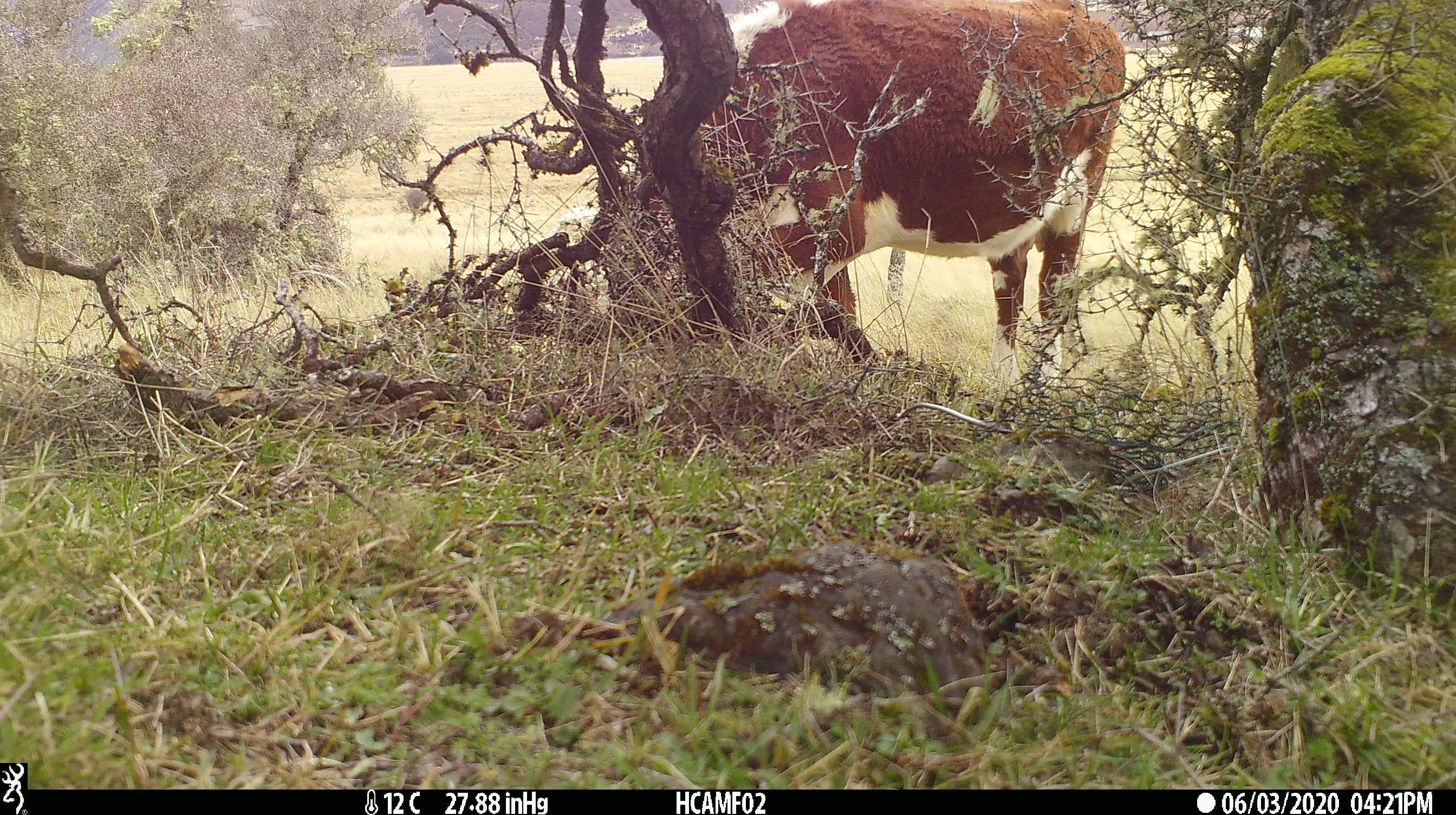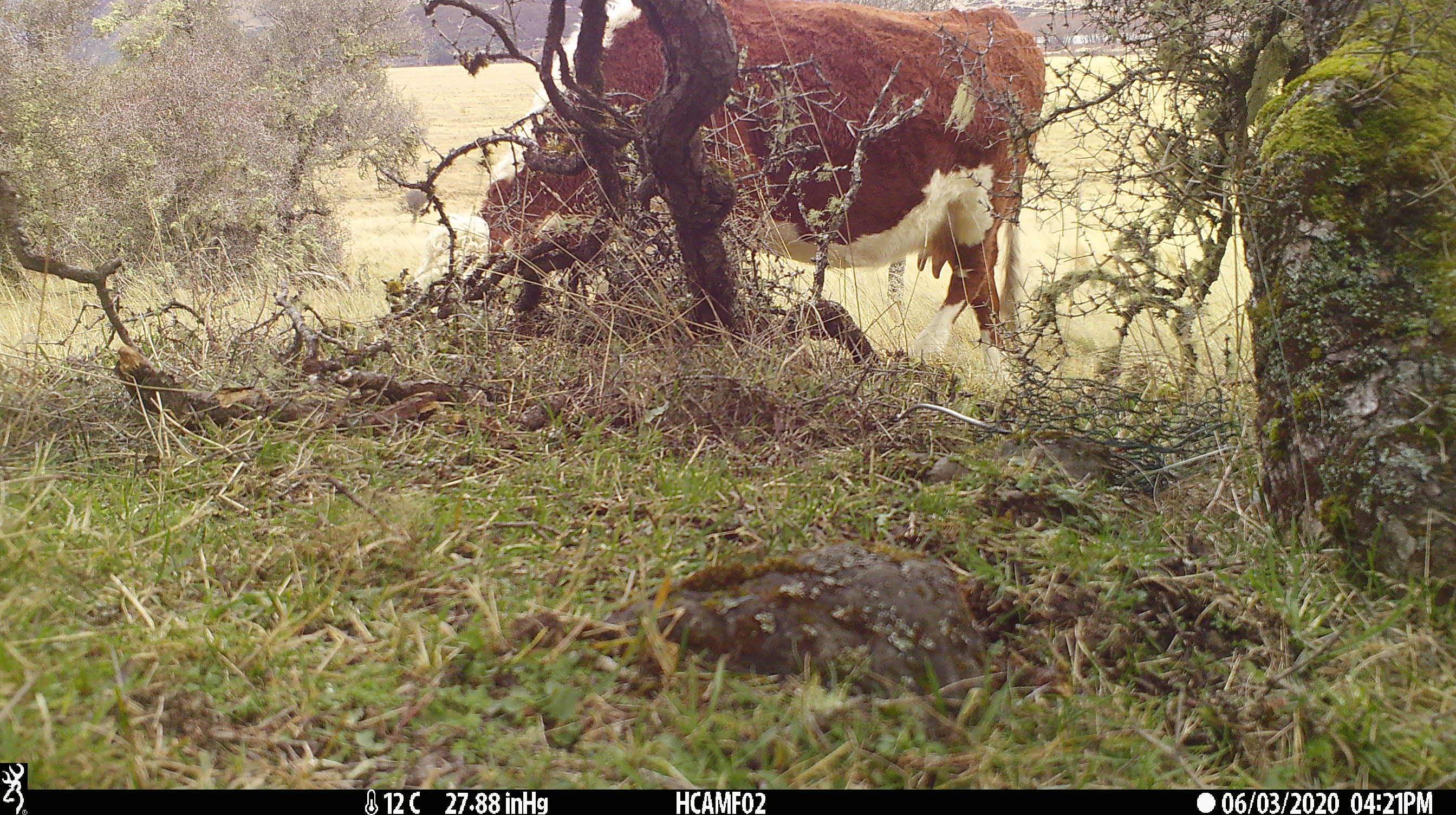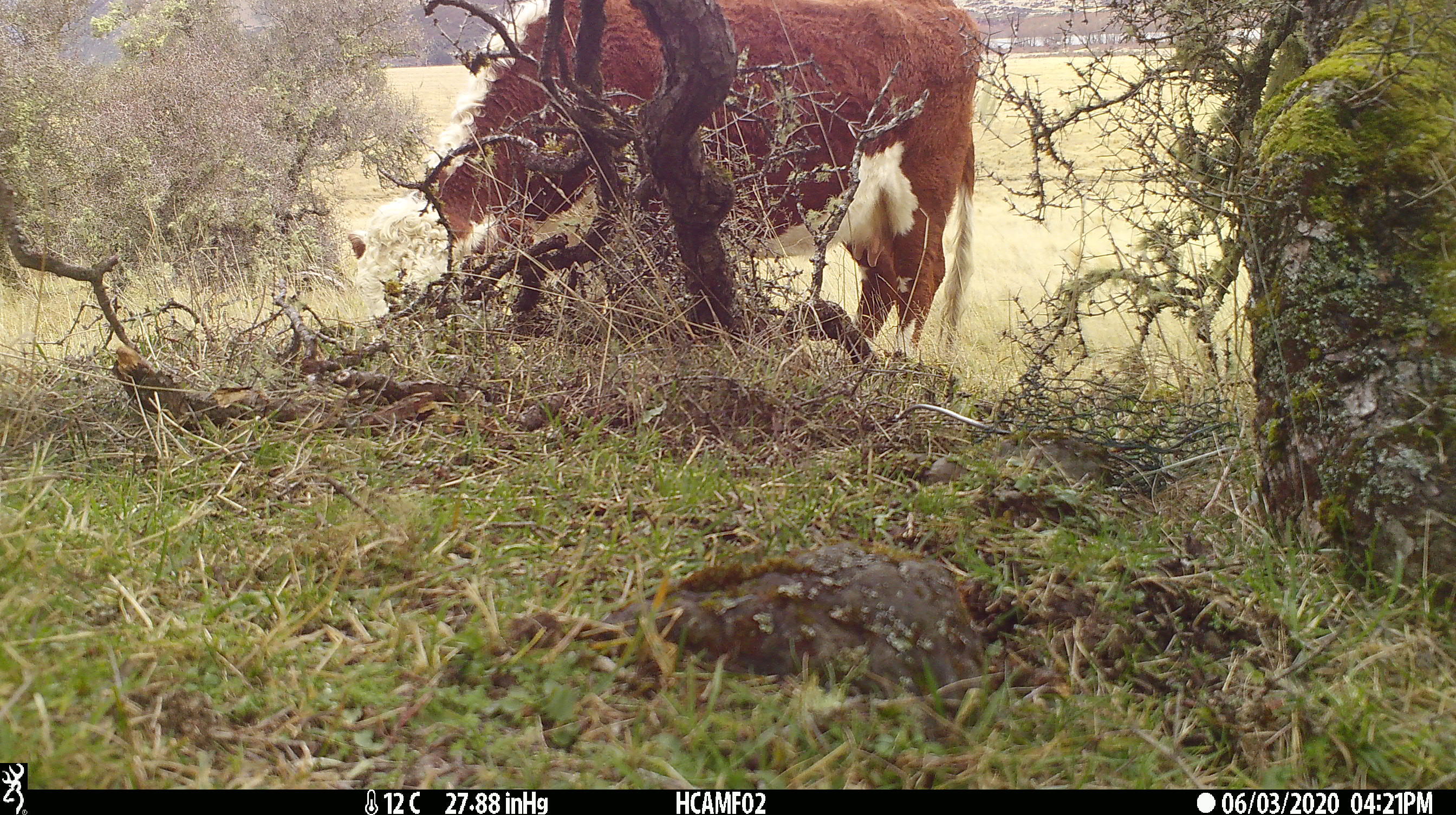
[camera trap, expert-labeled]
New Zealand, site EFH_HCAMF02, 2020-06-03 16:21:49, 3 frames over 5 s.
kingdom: Animalia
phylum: Chordata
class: Mammalia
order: Artiodactyla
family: Bovidae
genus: Bos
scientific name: Bos taurus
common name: domestic cow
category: cow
Cow (domestic cow) (Bos taurus).